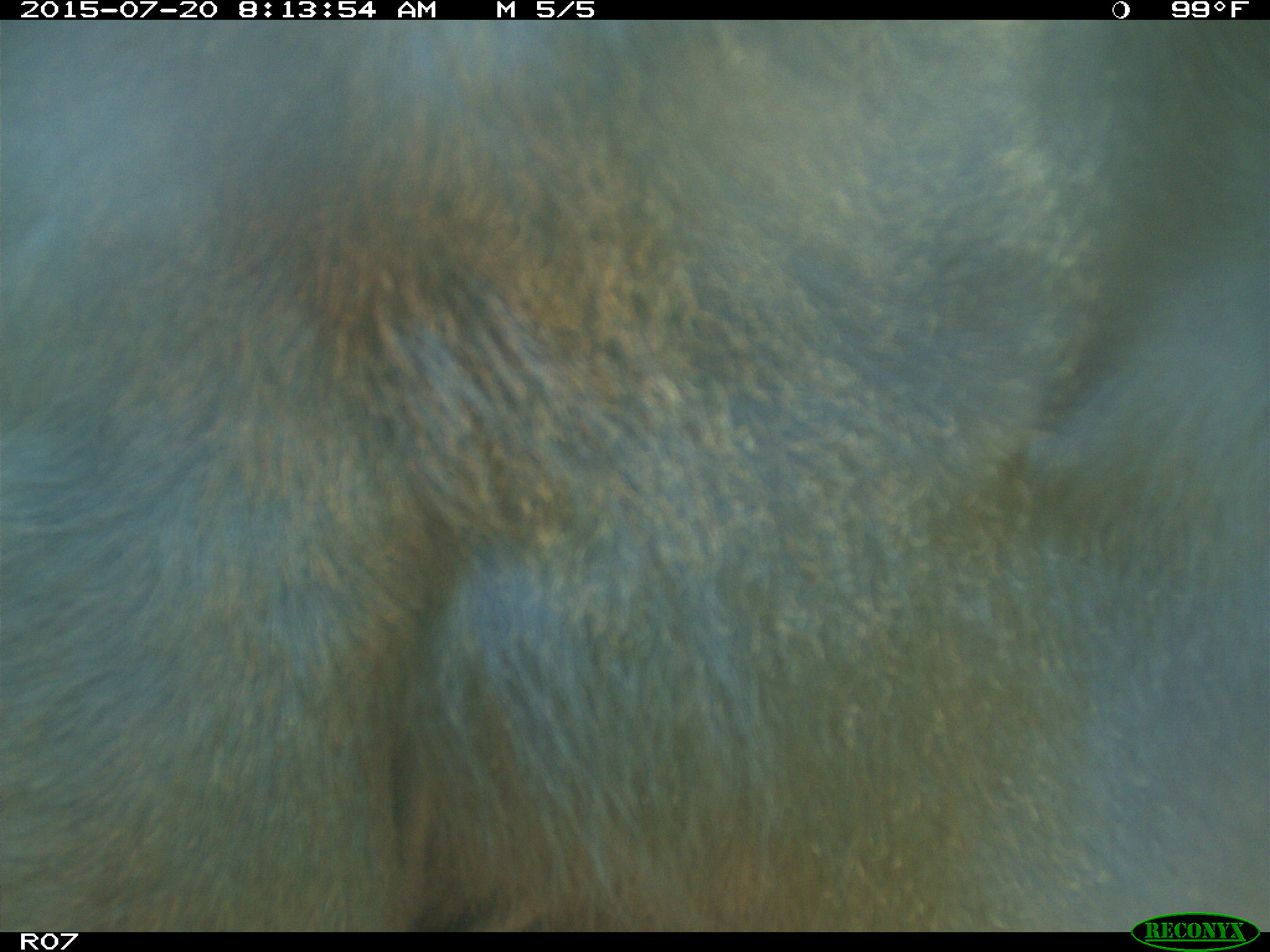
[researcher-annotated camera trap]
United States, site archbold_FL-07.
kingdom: Animalia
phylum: Chordata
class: Mammalia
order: Artiodactyla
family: Bovidae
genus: Bos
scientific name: Bos taurus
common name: domestic cow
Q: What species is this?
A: Bos taurus (domestic cow).